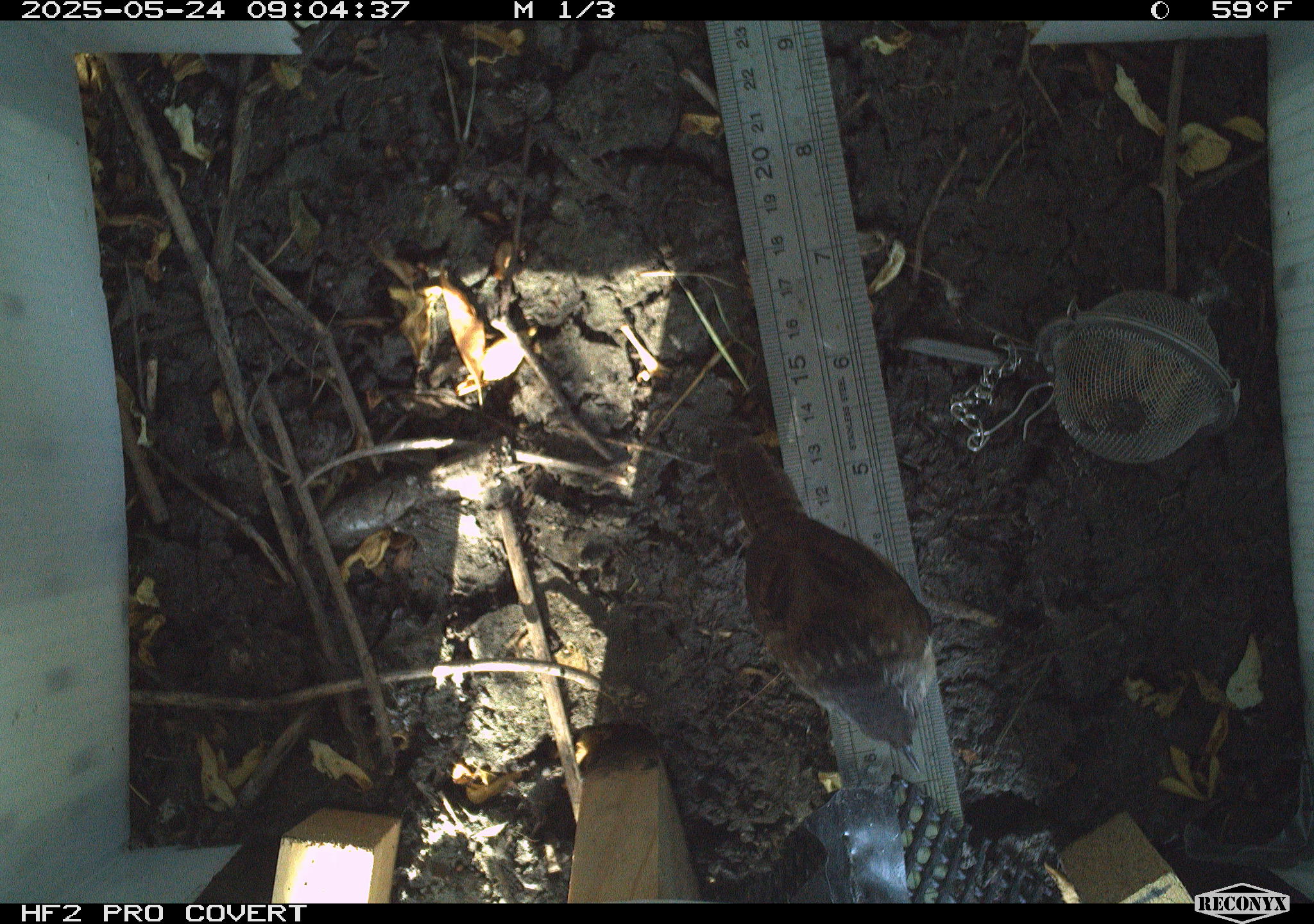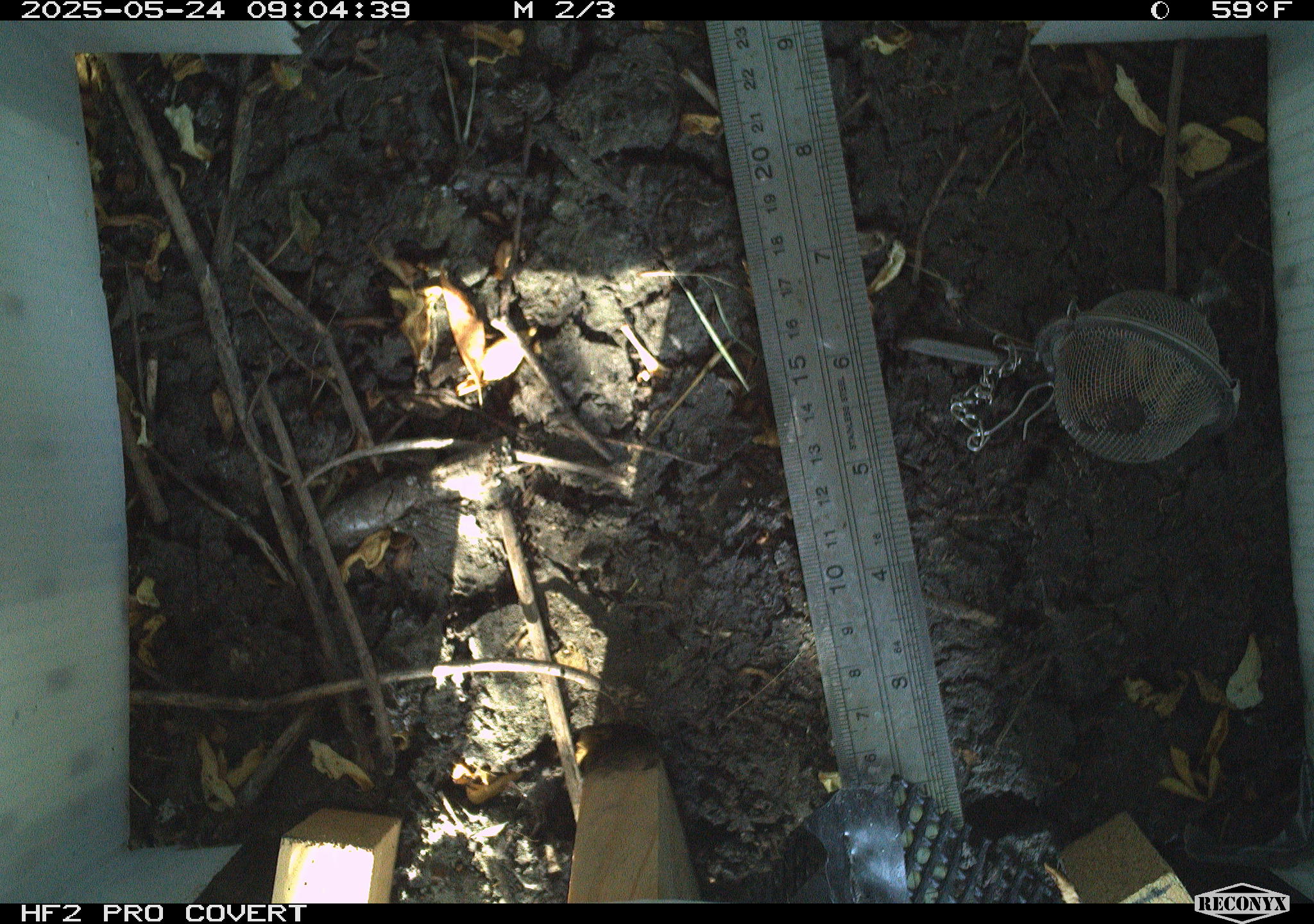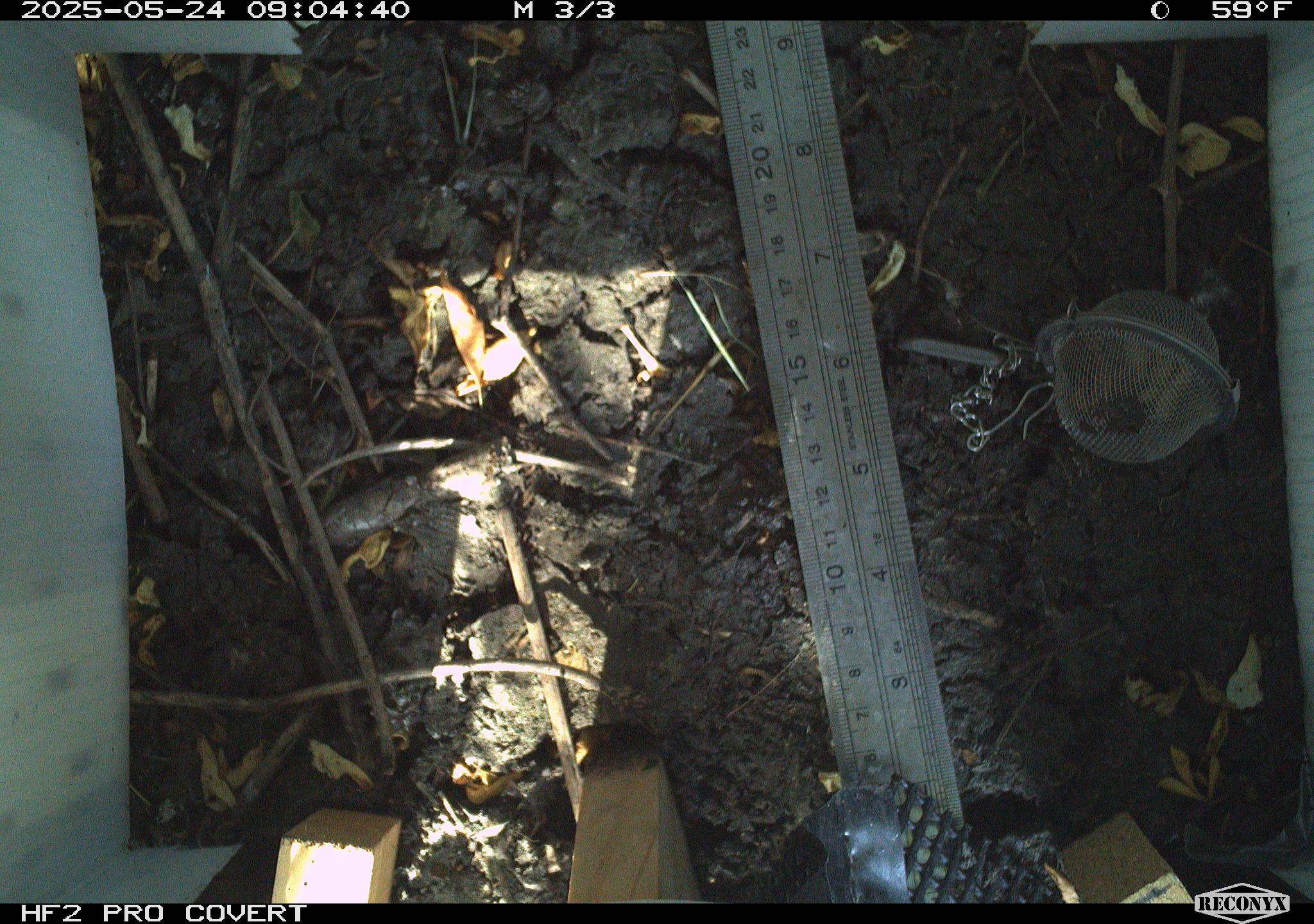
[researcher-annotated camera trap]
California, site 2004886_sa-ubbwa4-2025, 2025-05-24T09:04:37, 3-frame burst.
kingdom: Animalia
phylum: Chordata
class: Aves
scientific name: Aves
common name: bird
Bird (Aves).